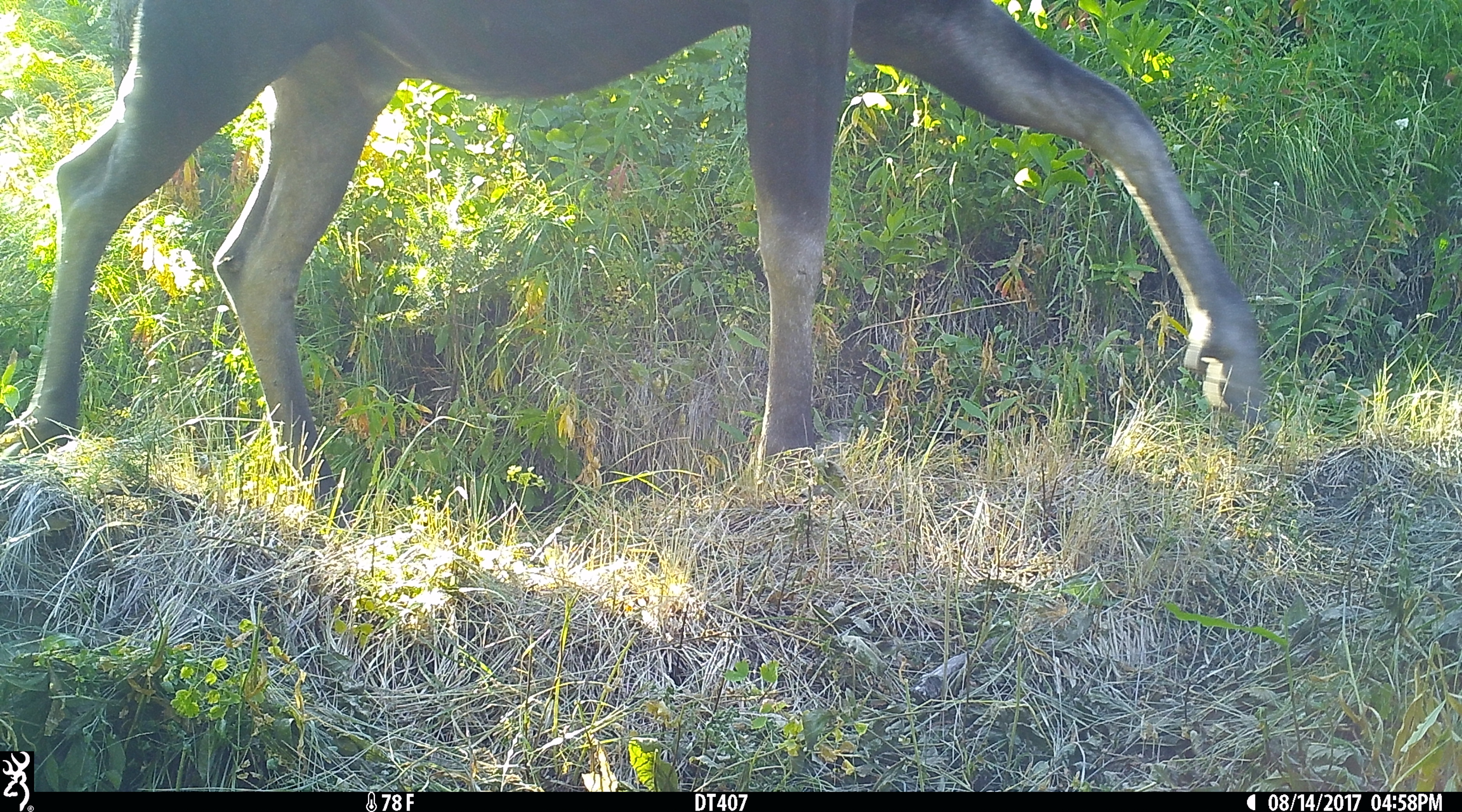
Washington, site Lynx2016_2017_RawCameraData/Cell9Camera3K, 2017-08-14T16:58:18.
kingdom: Animalia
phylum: Chordata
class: Mammalia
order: Artiodactyla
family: Cervidae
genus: Alces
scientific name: Alces alces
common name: moose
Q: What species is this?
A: Alces alces (moose).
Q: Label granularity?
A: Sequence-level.